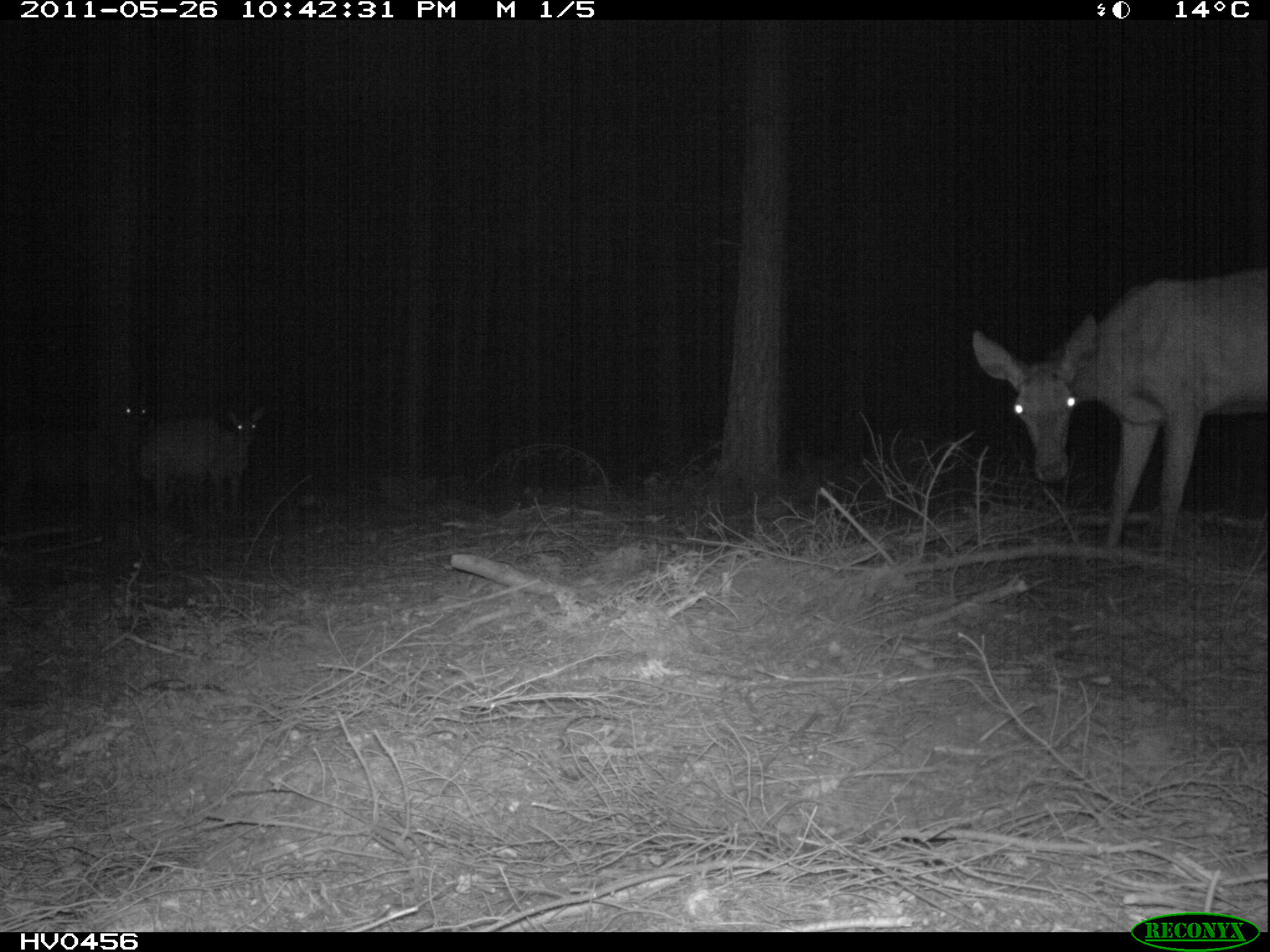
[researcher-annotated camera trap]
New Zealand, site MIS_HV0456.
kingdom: Animalia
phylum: Chordata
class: Mammalia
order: Artiodactyla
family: Cervidae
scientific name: Cervidae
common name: deer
Deer (Cervidae).